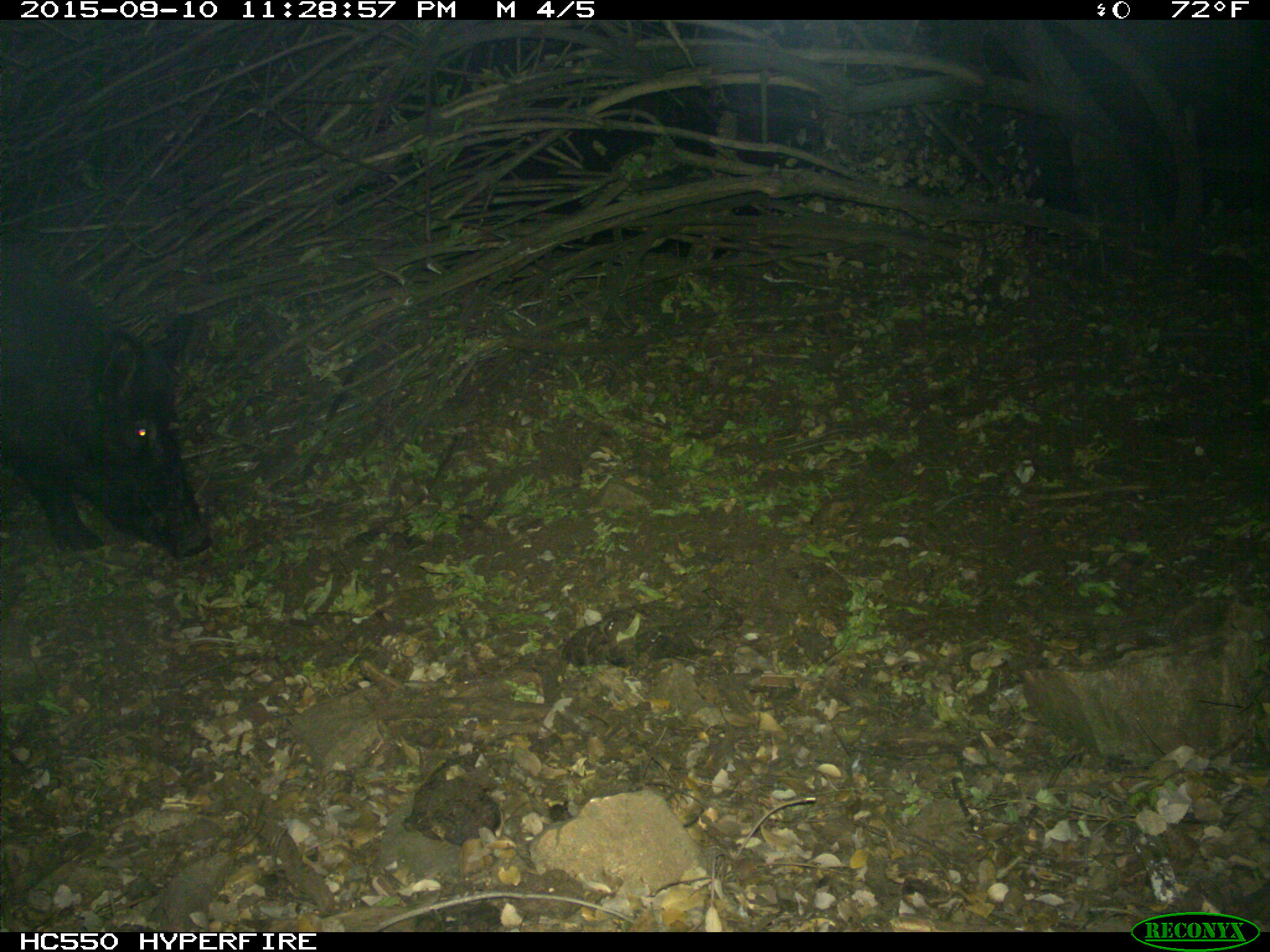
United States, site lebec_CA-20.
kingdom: Animalia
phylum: Chordata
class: Mammalia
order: Artiodactyla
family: Suidae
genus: Sus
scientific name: Sus scrofa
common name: wild boar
Sus scrofa (wild boar).